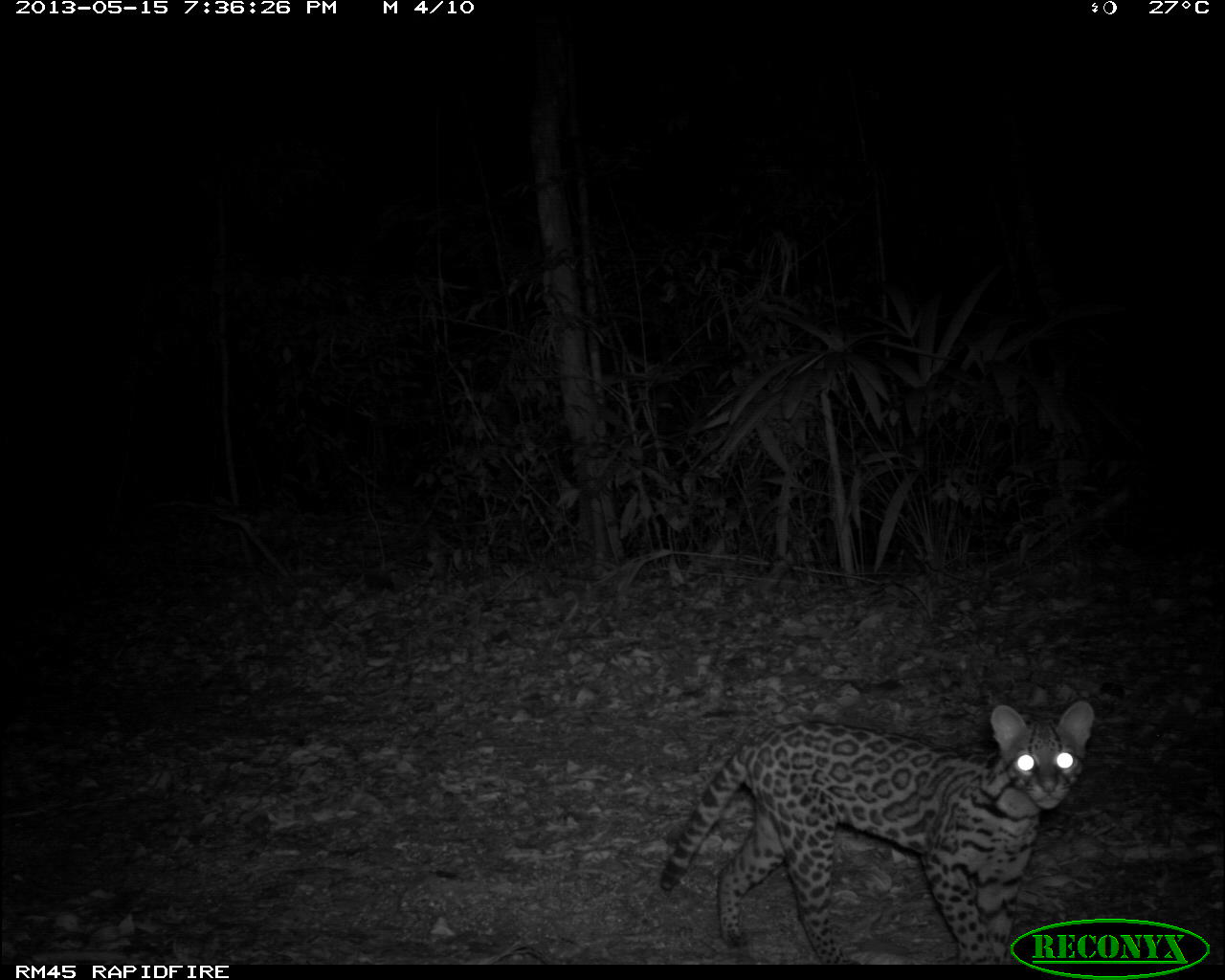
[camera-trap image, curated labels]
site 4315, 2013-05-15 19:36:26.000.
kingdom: Animalia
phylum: Chordata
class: Mammalia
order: Carnivora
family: Felidae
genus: Leopardus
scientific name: Leopardus pardalis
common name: ocelot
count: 1